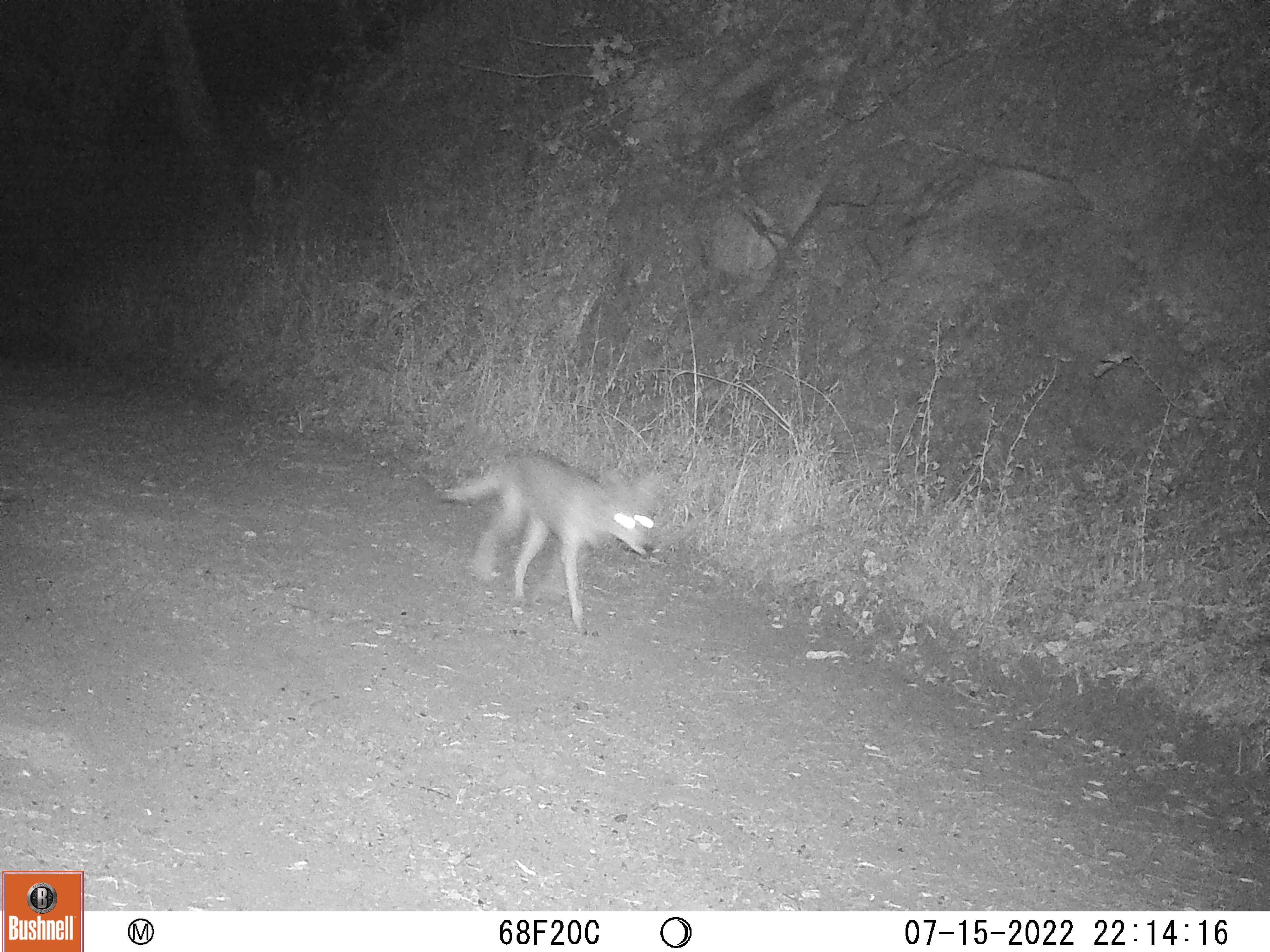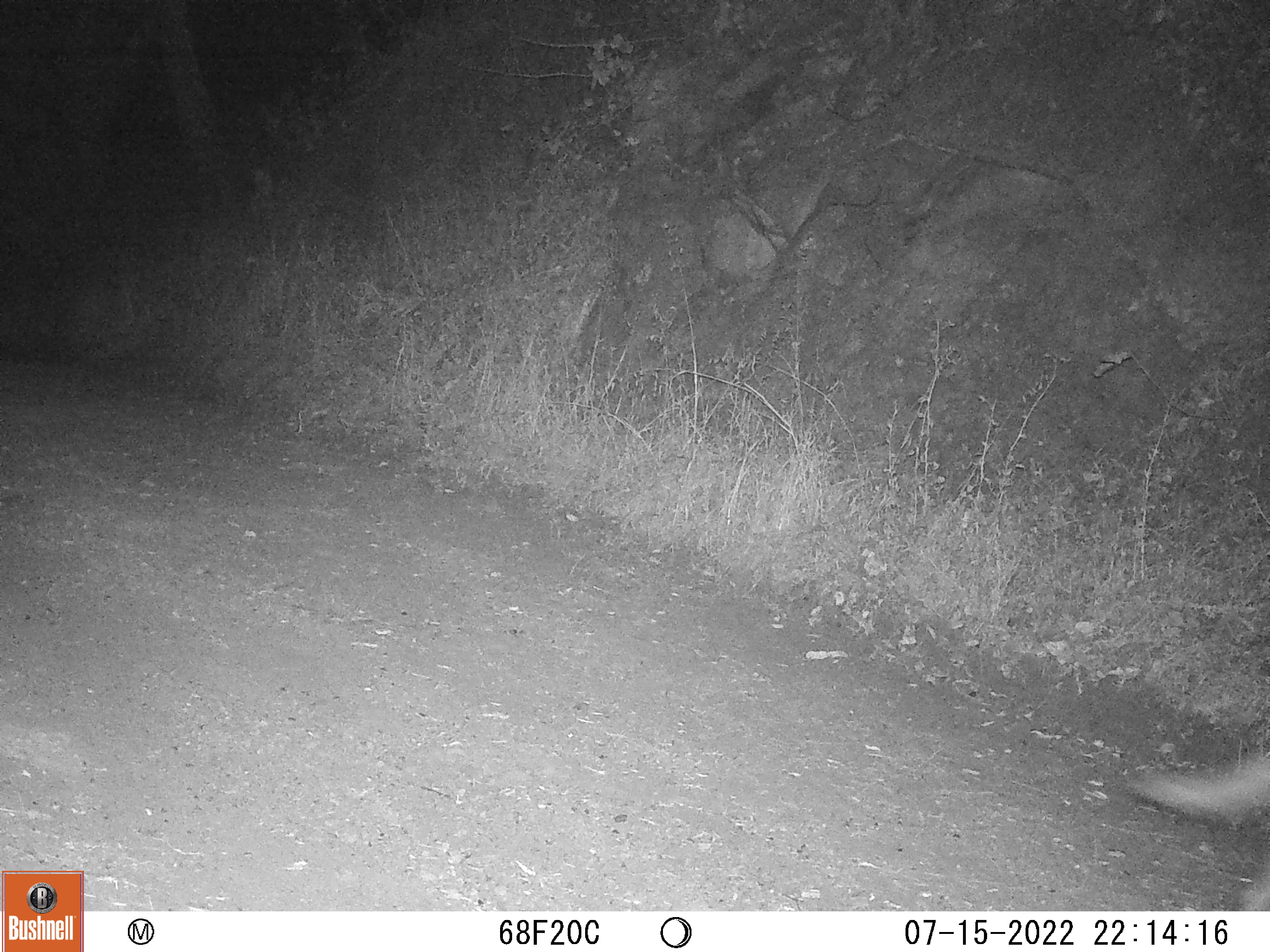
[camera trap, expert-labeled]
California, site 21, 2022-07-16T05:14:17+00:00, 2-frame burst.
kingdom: Animalia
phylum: Chordata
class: Mammalia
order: Carnivora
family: Canidae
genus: Canis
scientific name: Canis latrans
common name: coyote